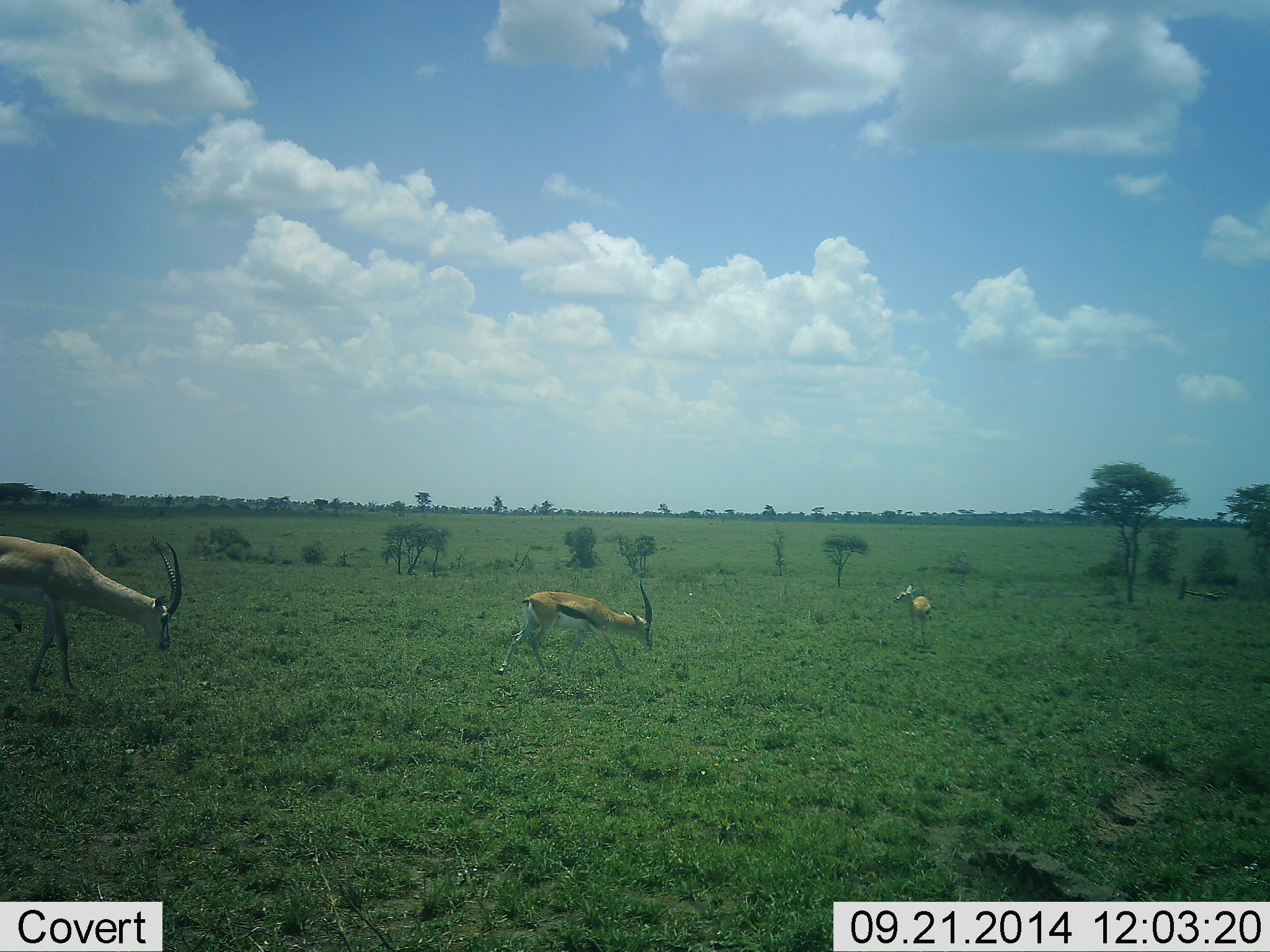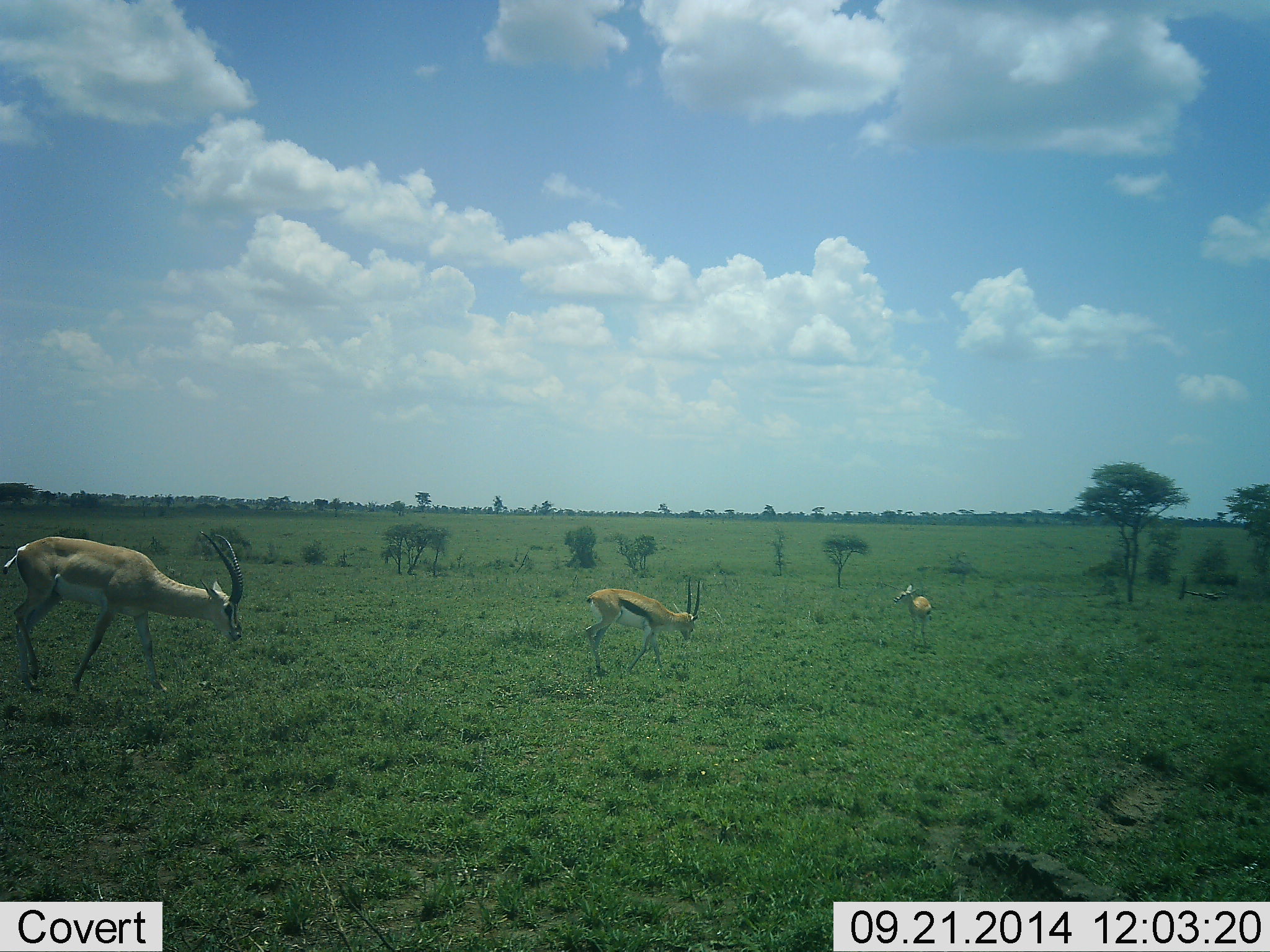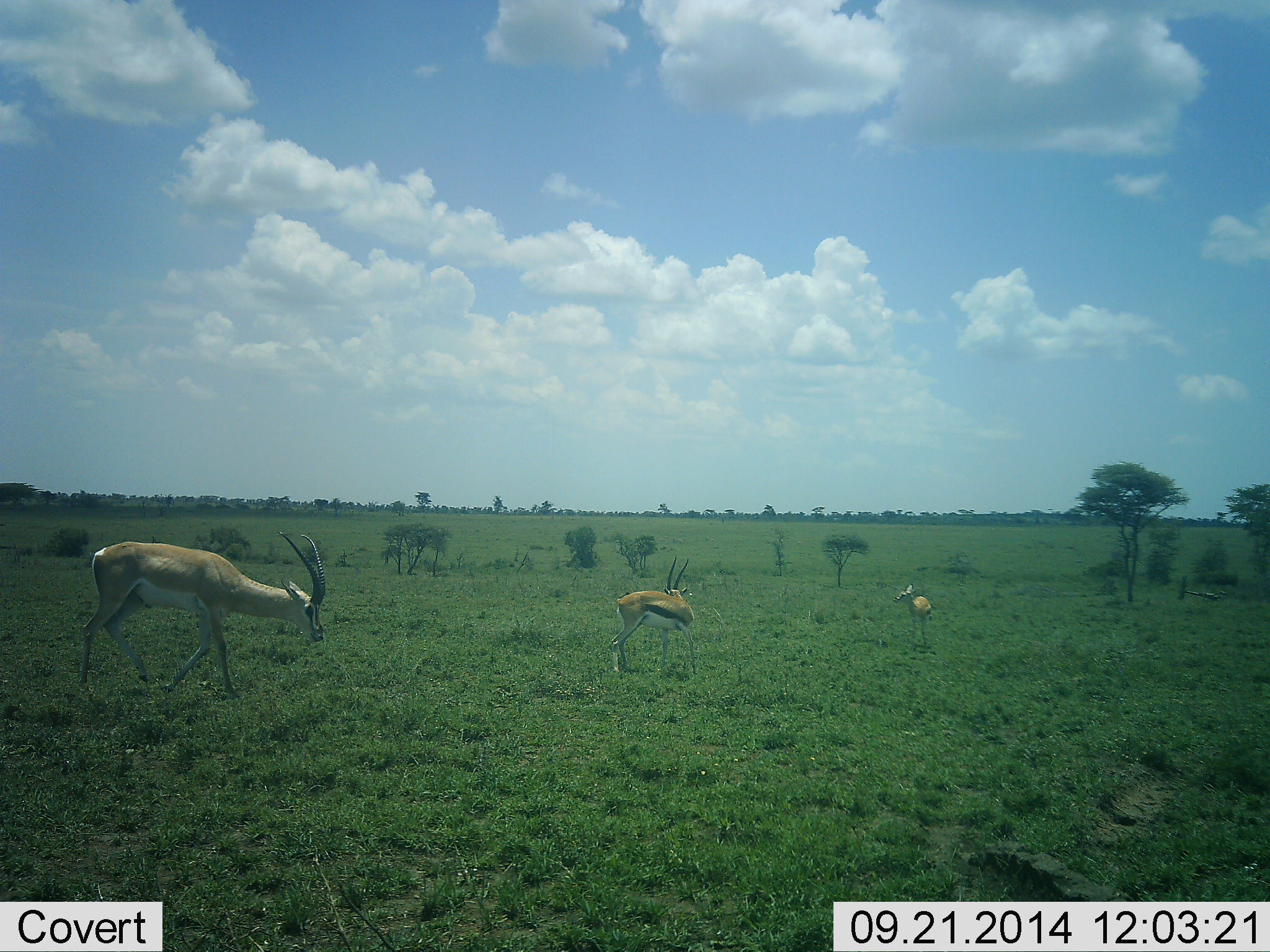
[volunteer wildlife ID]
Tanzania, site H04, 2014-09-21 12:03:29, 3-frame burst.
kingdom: Animalia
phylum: Chordata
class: Mammalia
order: Artiodactyla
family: Bovidae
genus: Eudorcas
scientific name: Eudorcas thomsonii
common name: thomson's gazelle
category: gazellethomsons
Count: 3.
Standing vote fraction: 75%.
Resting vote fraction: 0%.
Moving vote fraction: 69%.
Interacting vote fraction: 0%.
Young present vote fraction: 38%.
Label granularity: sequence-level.